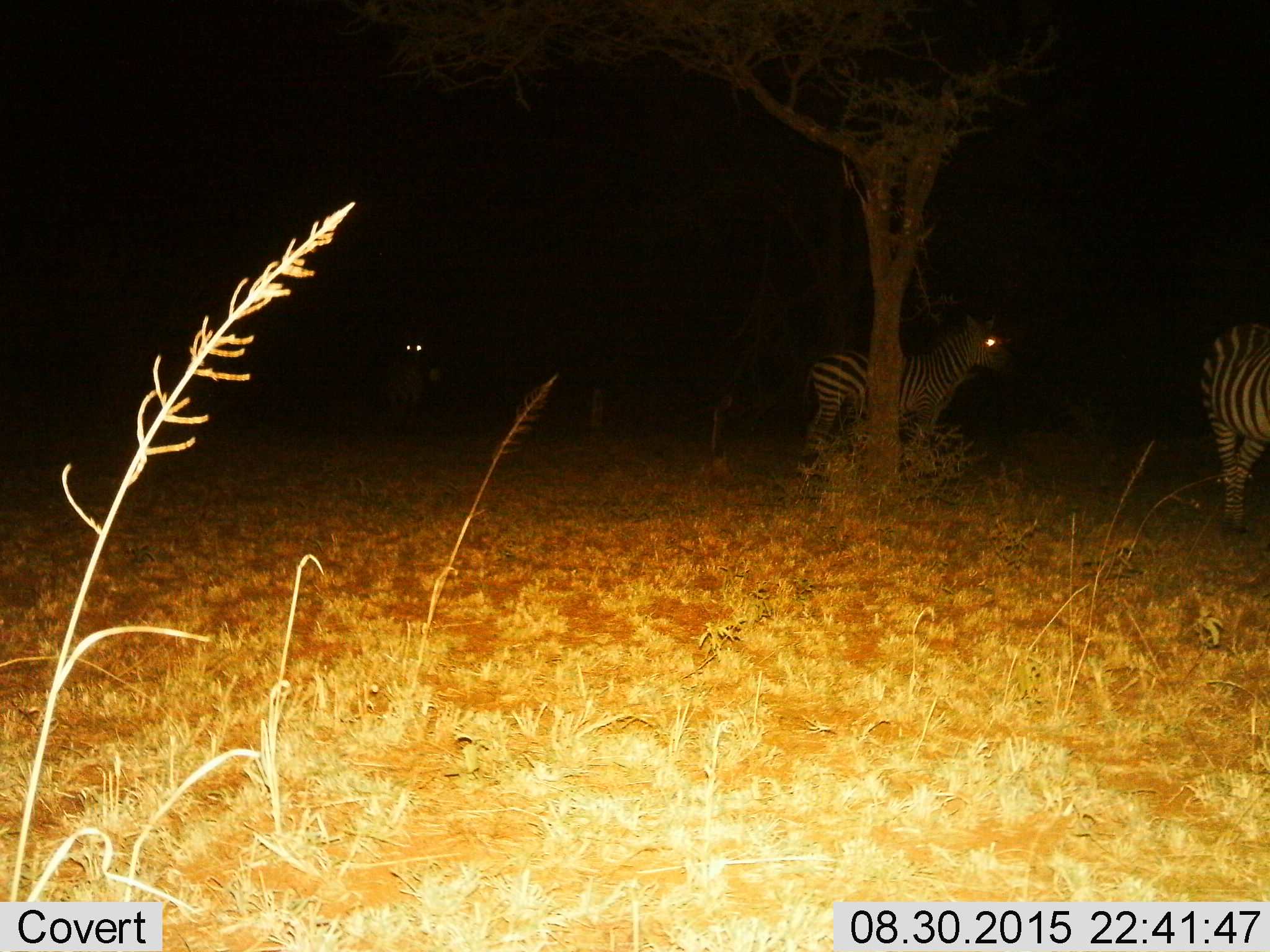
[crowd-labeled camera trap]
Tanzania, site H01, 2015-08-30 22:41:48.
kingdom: Animalia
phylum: Chordata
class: Mammalia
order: Perissodactyla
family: Equidae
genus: Equus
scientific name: Equus quagga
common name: plains zebra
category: zebra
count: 3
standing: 91%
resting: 0%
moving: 18%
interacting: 0%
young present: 0%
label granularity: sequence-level